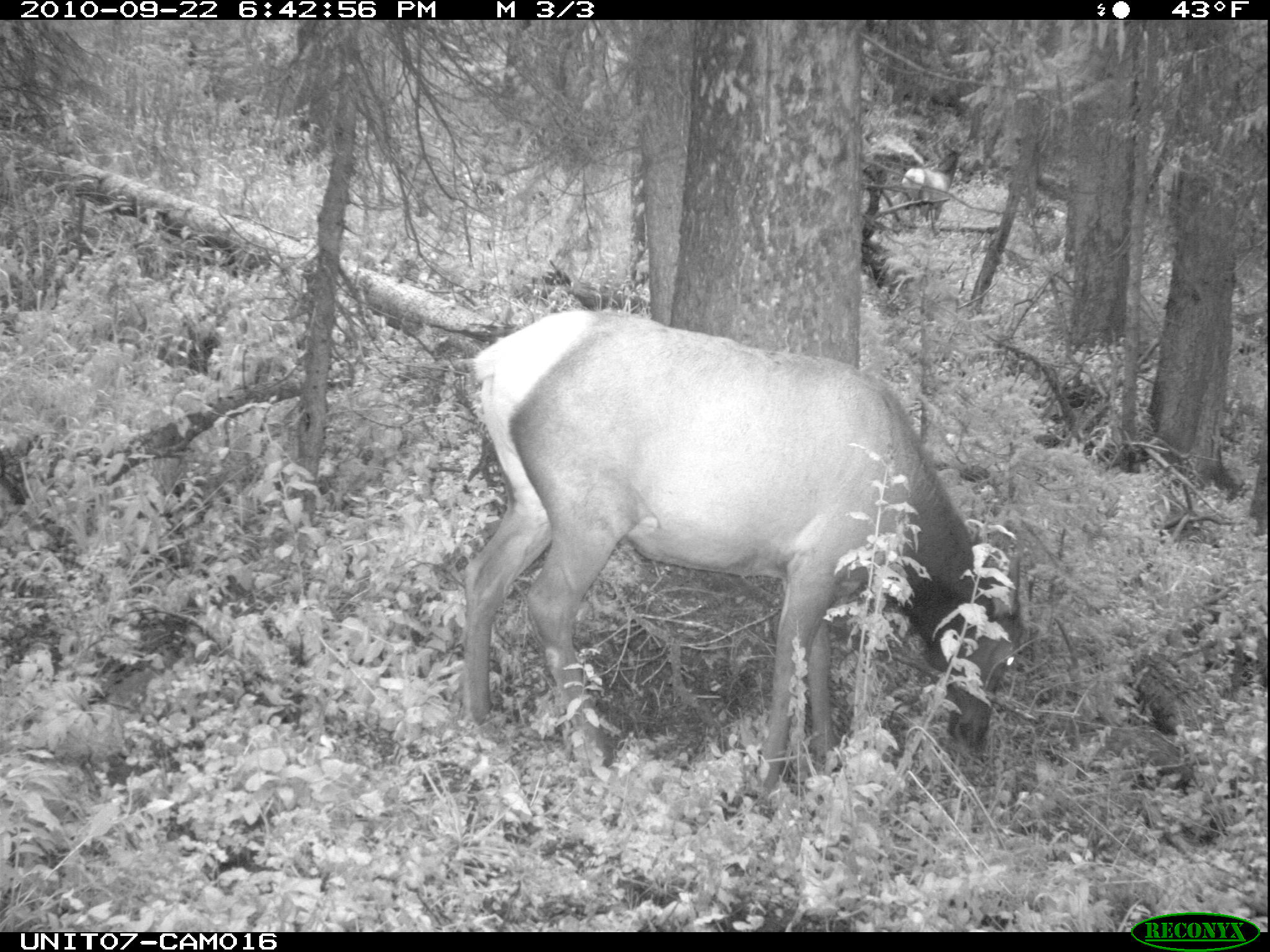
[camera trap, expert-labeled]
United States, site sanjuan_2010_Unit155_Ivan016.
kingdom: Animalia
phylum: Chordata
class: Mammalia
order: Artiodactyla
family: Cervidae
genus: Cervus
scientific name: Cervus elaphus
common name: red deer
Cervus elaphus (red deer).